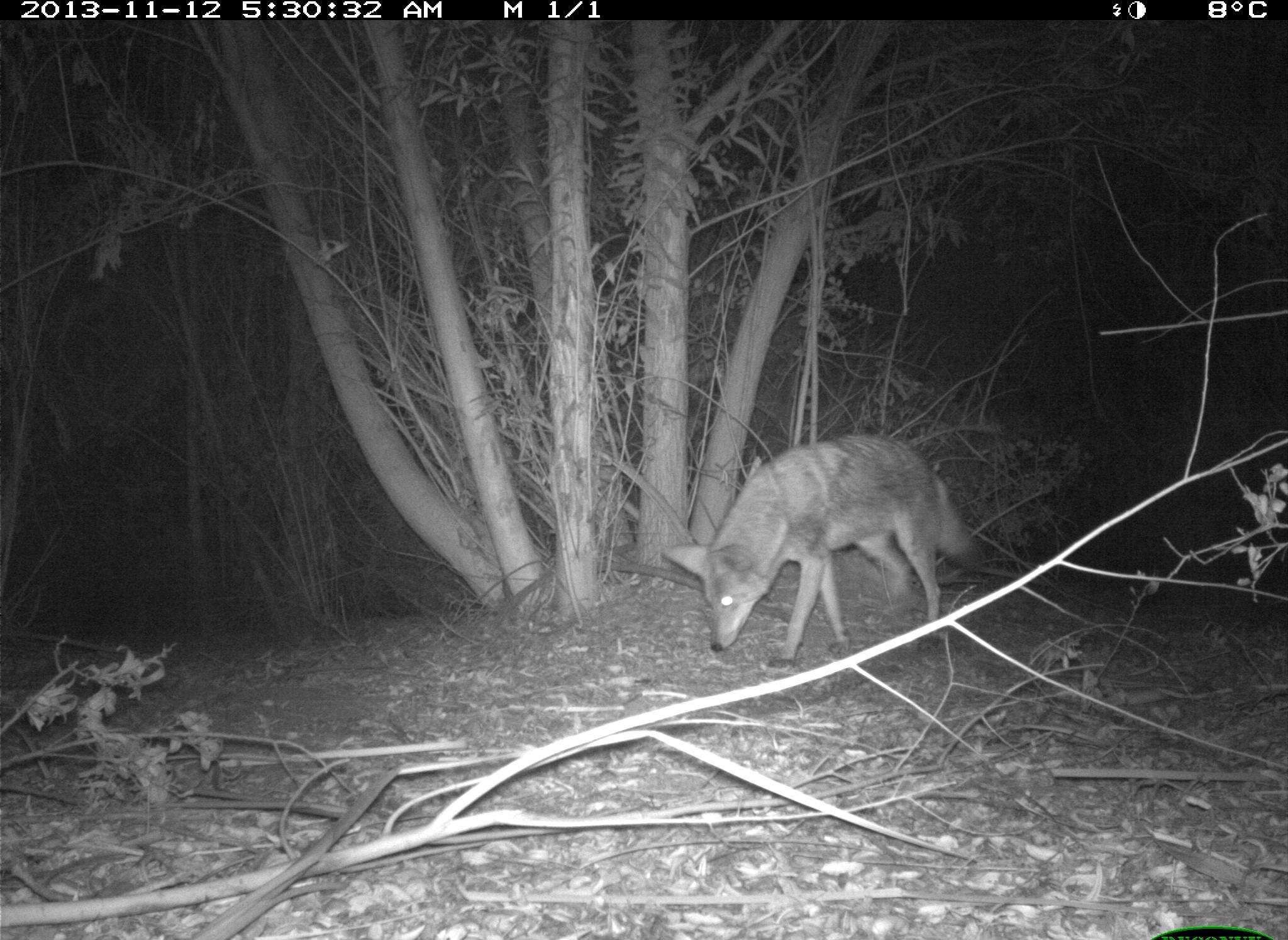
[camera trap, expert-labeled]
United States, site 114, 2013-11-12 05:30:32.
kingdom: Animalia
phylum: Chordata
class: Mammalia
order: Carnivora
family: Canidae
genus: Canis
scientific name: Canis latrans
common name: coyote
Coyote (Canis latrans).